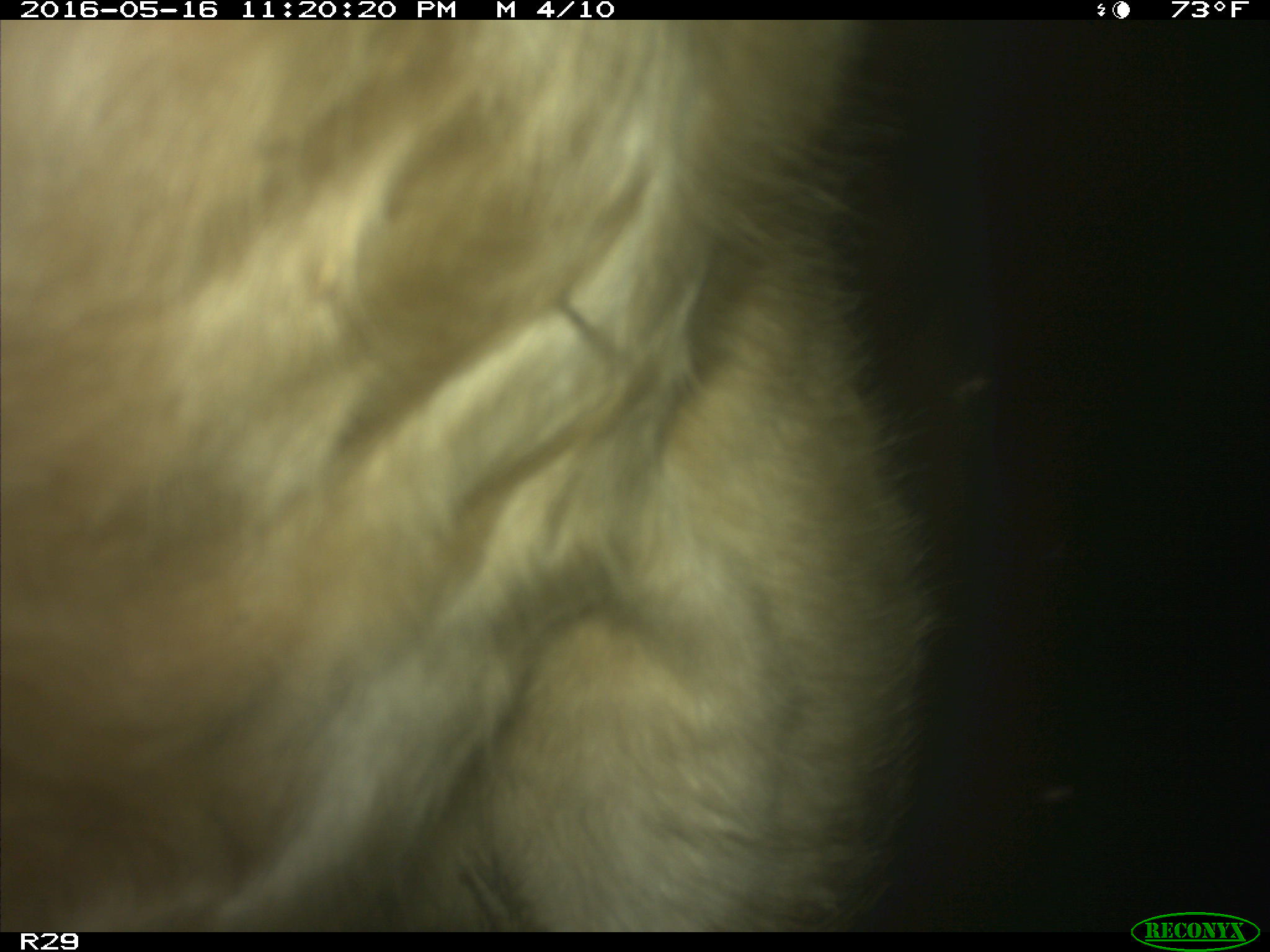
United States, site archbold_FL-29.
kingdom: Animalia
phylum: Chordata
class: Mammalia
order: Artiodactyla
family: Bovidae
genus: Bos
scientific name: Bos taurus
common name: domestic cow